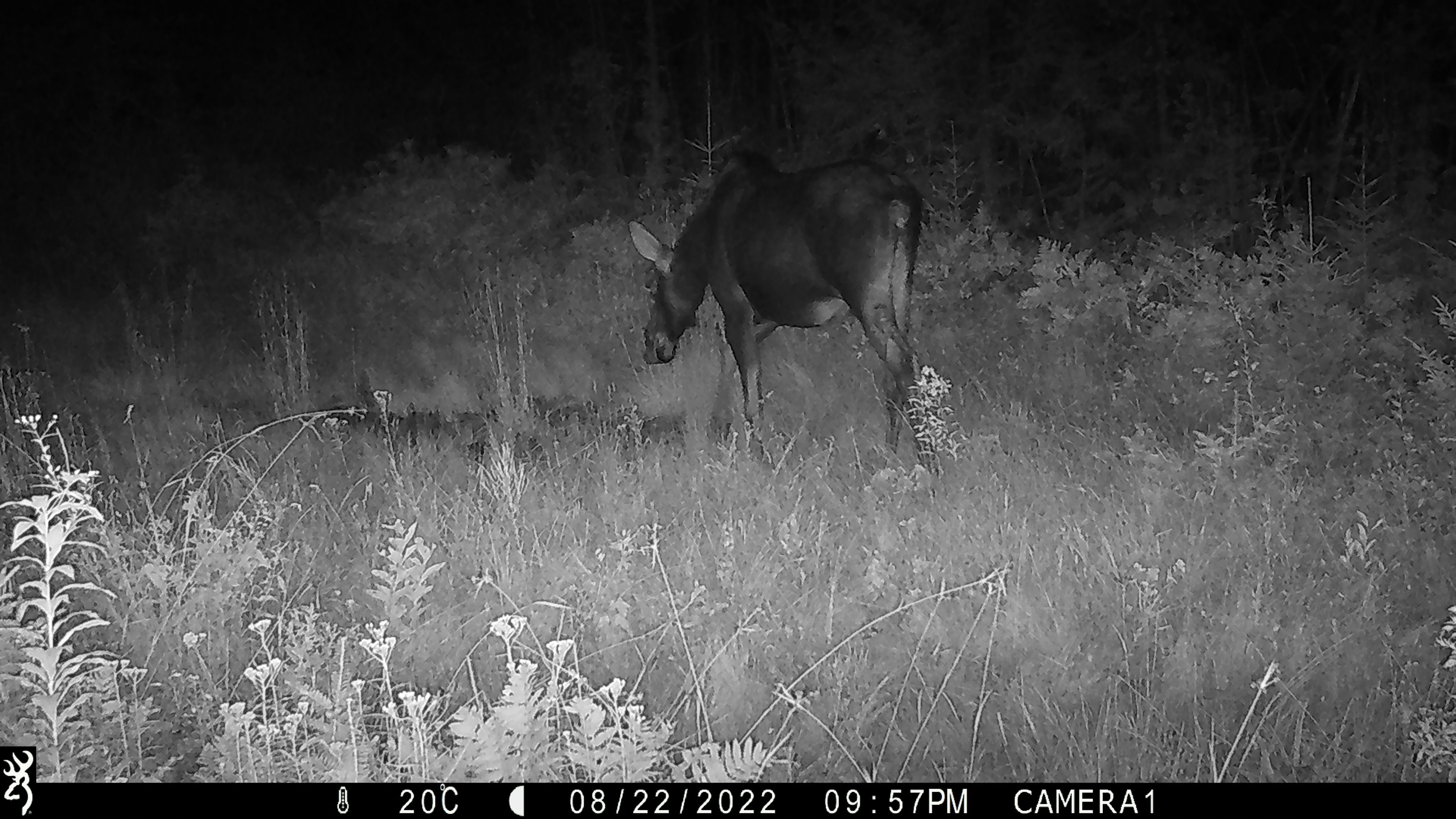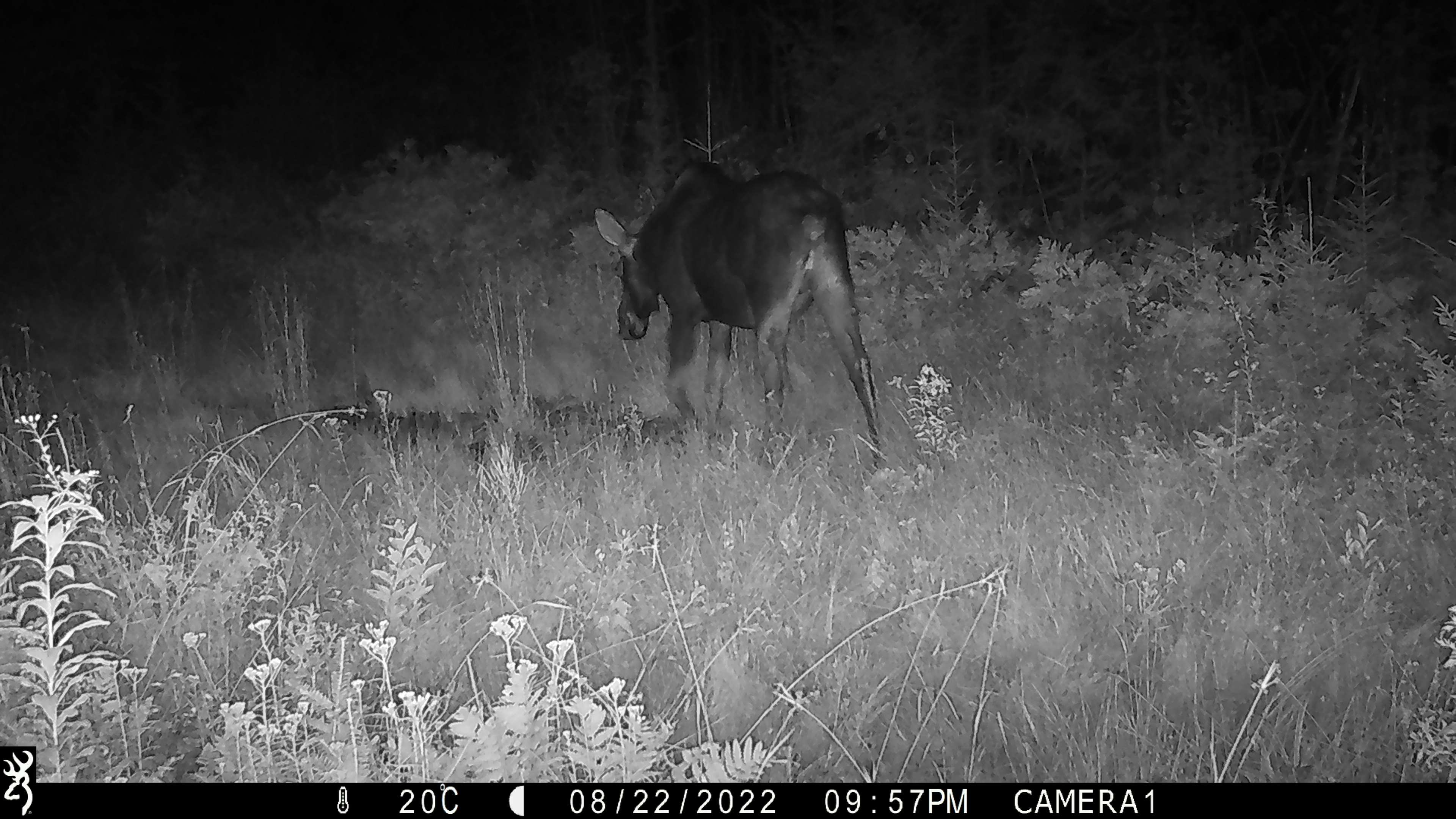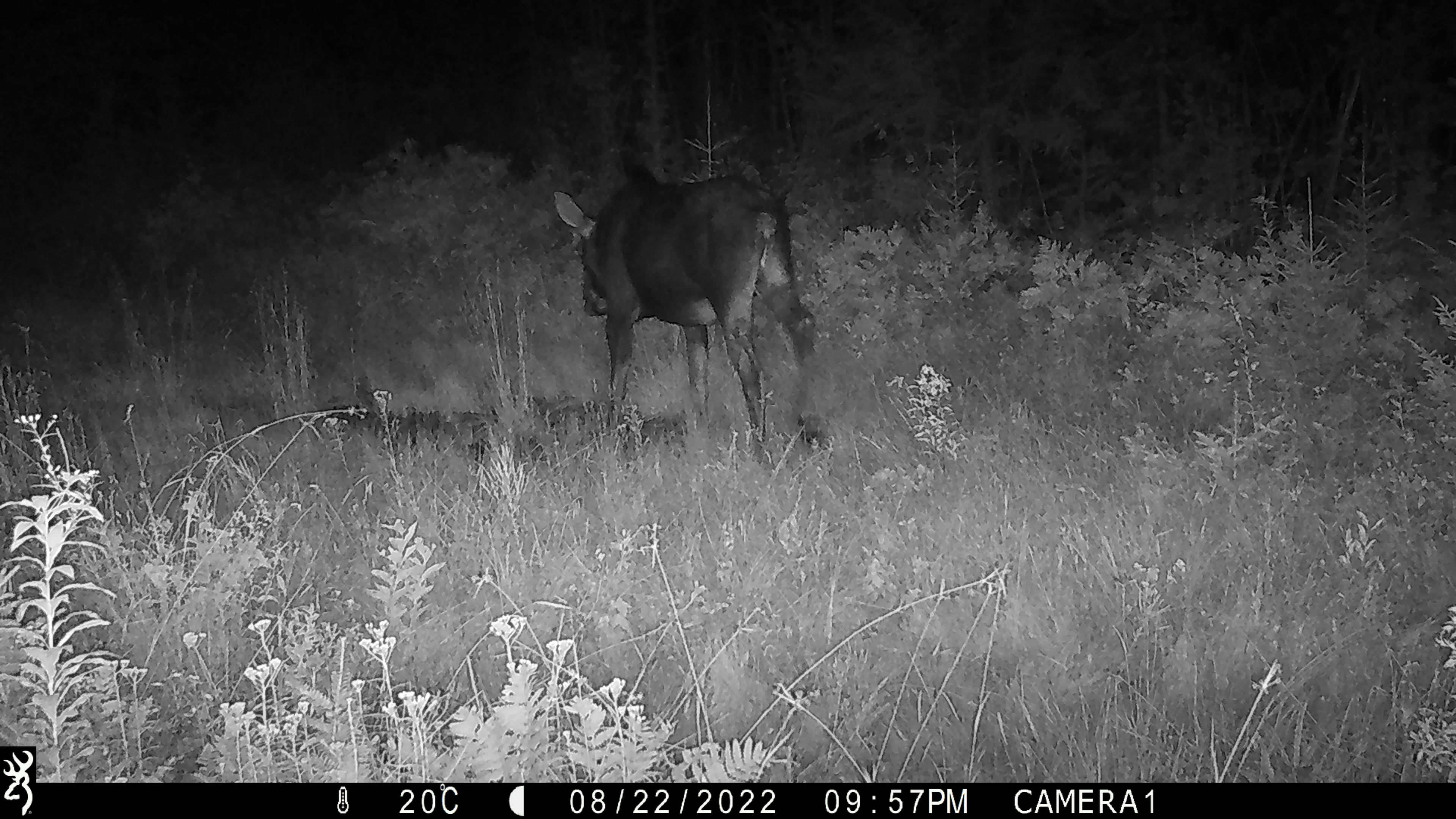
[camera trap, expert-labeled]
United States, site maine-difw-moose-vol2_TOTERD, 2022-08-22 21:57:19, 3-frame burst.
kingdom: Animalia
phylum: Chordata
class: Mammalia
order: Artiodactyla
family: Cervidae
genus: Alces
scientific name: Alces alces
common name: moose